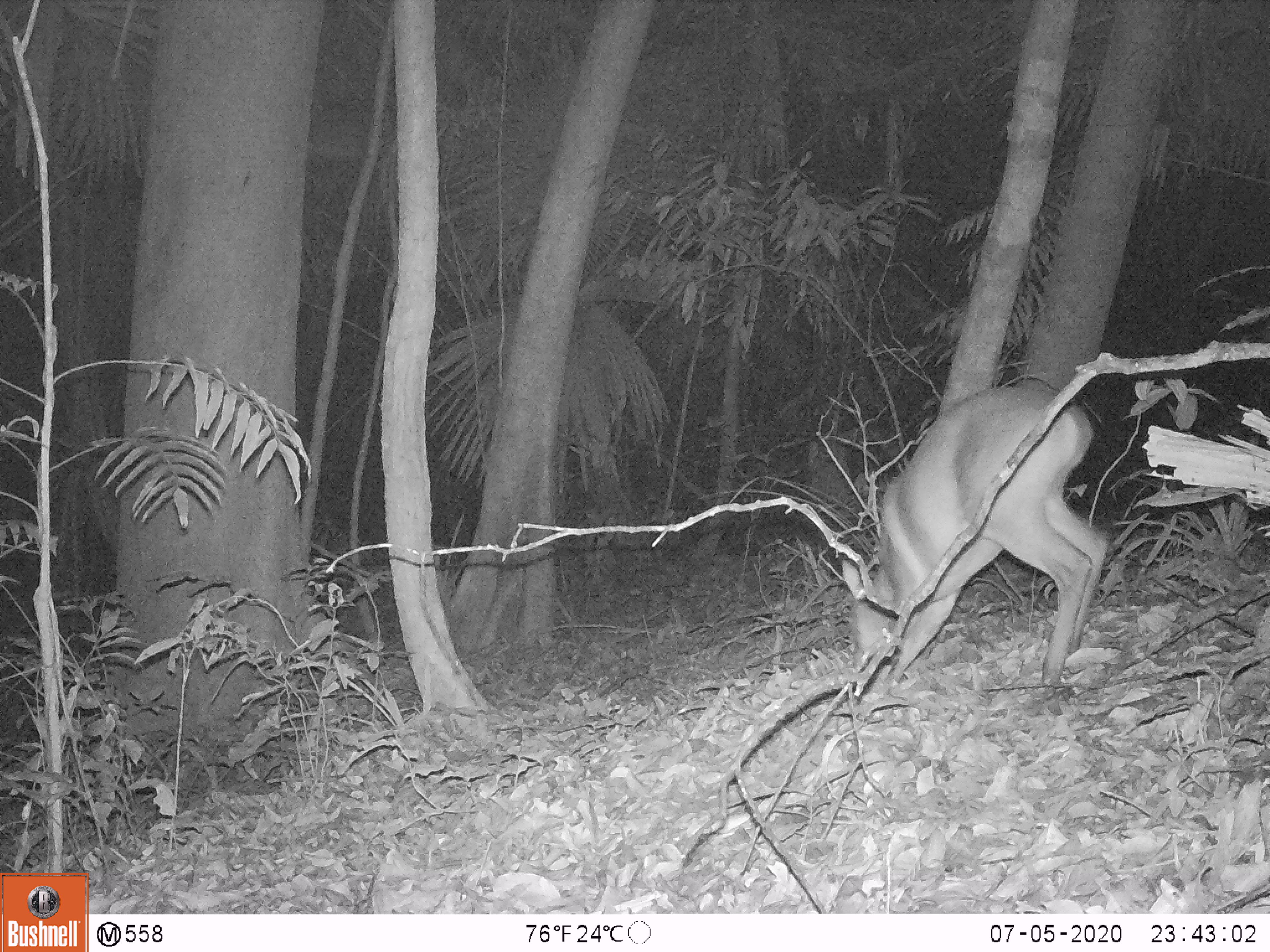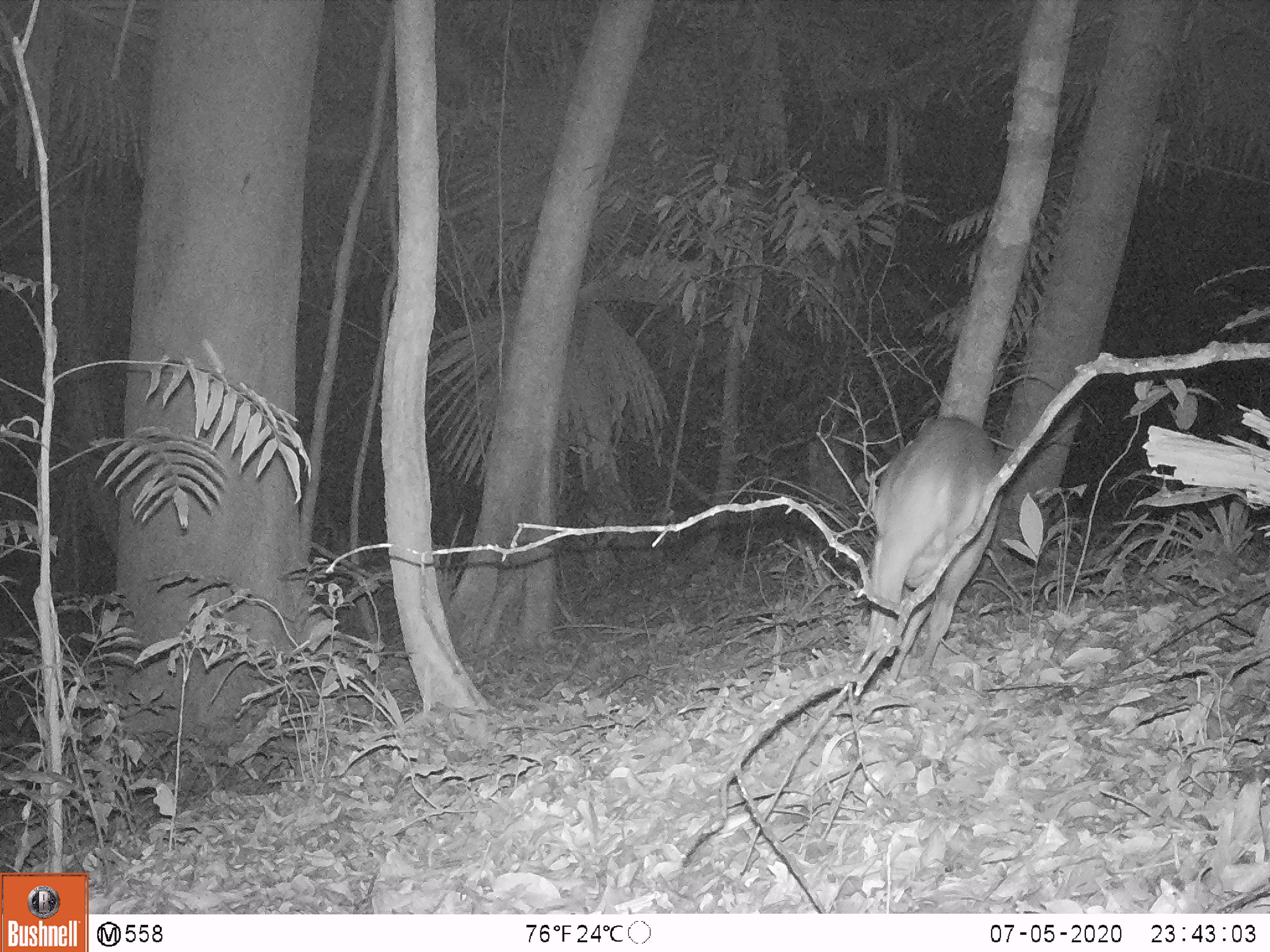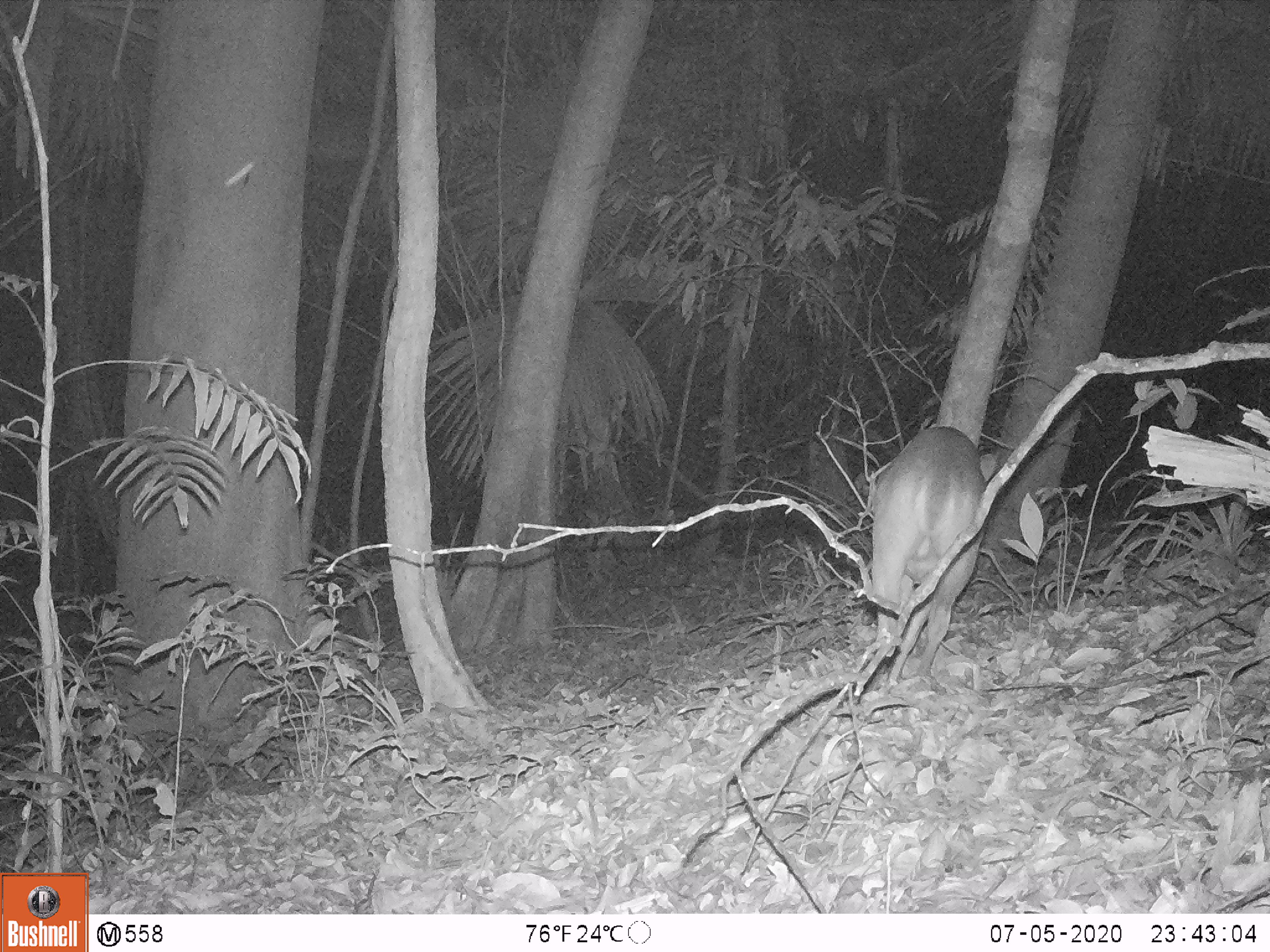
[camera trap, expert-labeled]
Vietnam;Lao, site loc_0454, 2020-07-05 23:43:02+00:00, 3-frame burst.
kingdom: Animalia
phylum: Chordata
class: Mammalia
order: Artiodactyla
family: Cervidae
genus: Muntiacus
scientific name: Muntiacus vuquangensis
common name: large-antlered muntjac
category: large antlered muntjac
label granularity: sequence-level